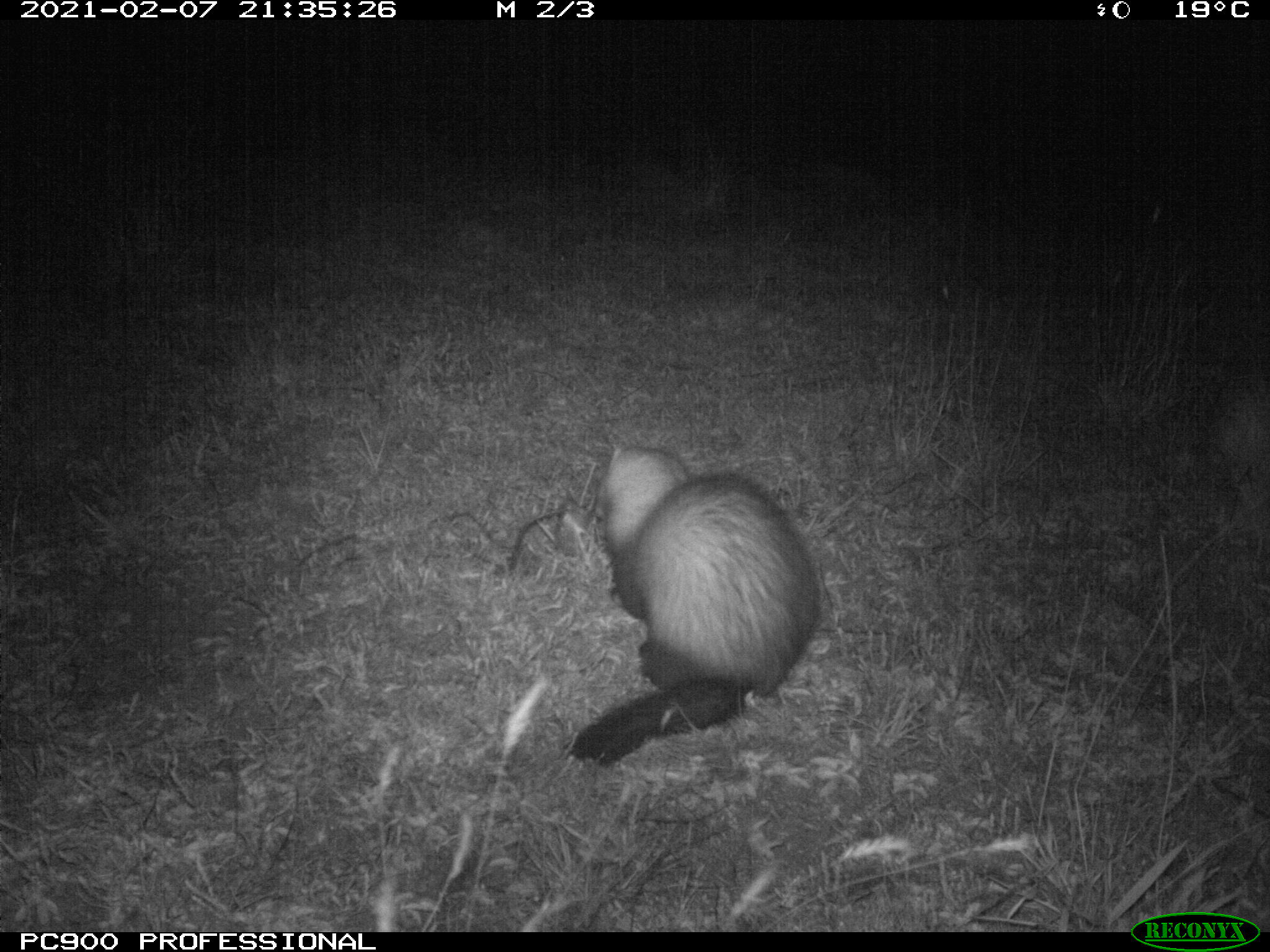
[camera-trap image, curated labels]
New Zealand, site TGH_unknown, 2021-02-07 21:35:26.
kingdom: Animalia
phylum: Chordata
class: Mammalia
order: Carnivora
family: Mustelidae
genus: Mustela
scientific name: Mustela furo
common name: ferret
Ferret (Mustela furo).